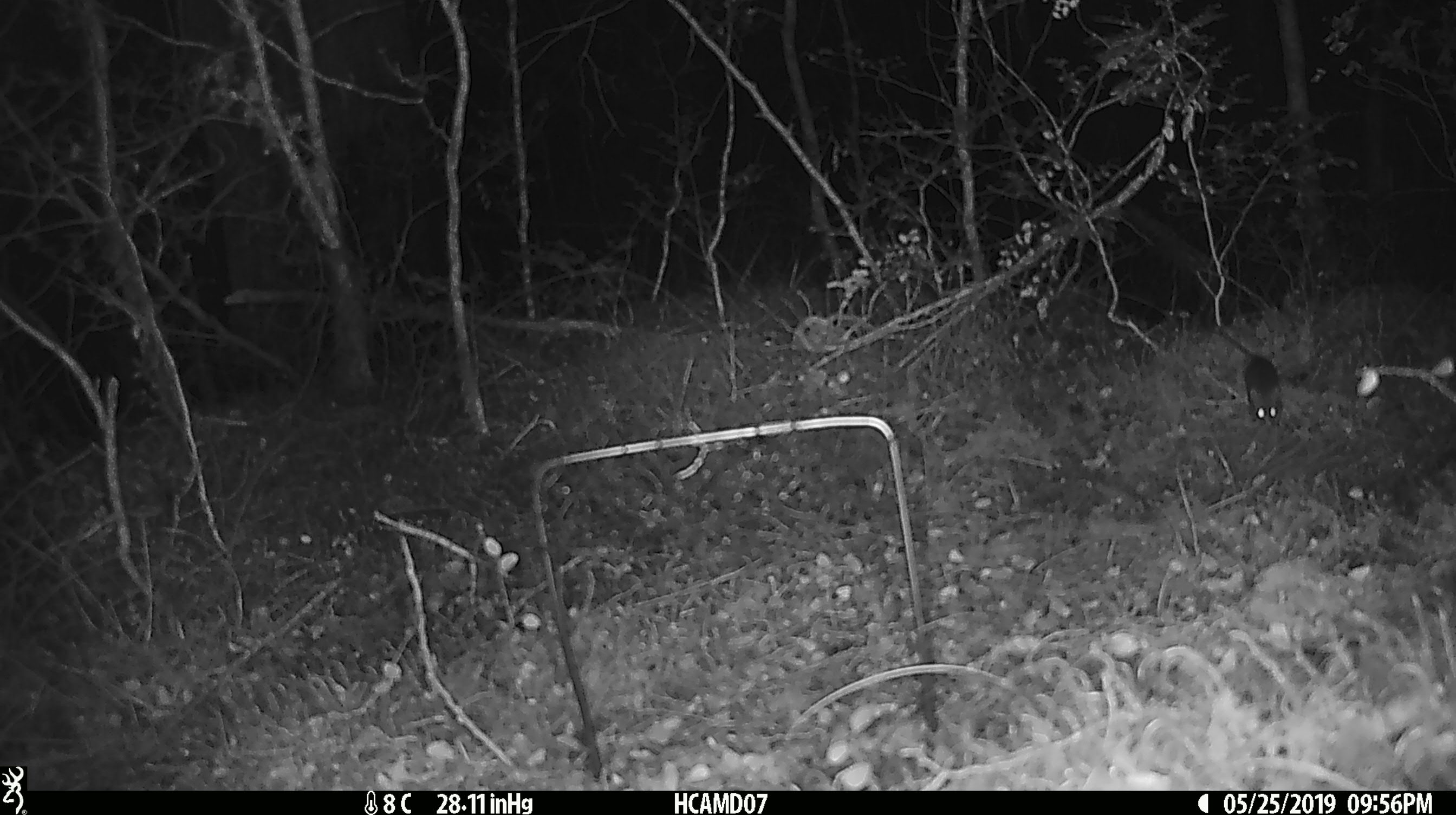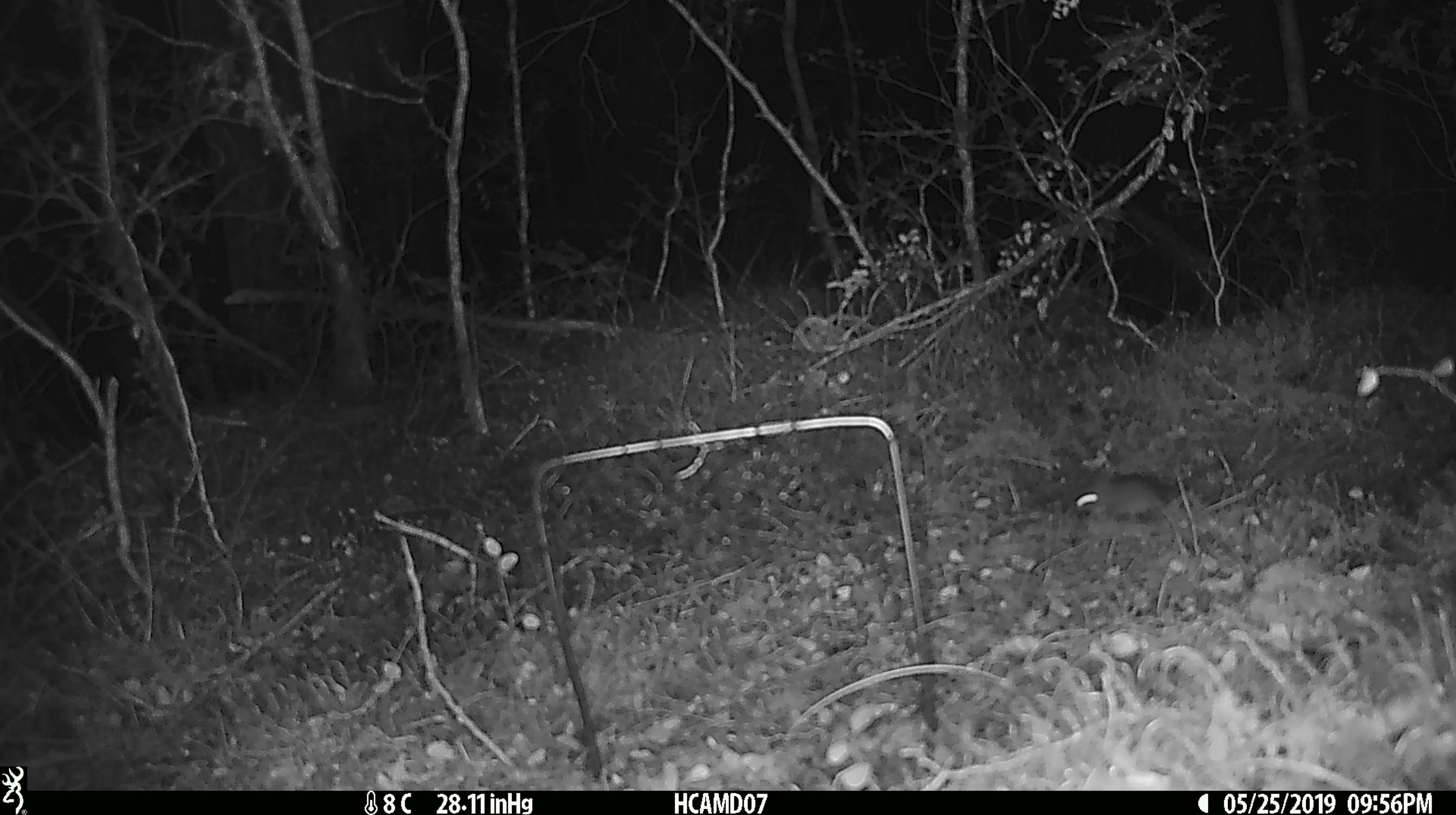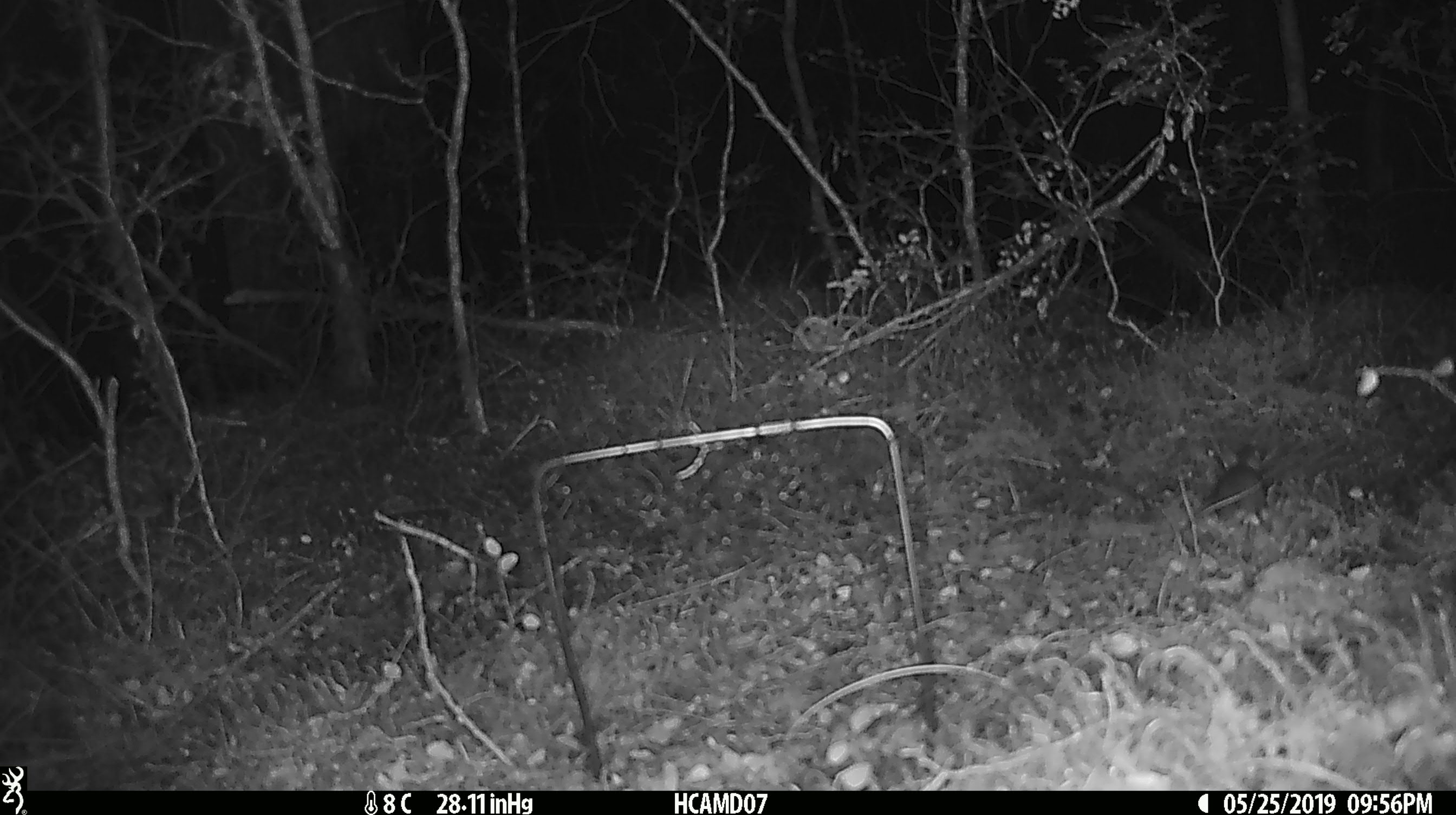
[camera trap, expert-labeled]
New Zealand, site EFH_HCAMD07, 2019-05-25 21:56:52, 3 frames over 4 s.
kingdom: Animalia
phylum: Chordata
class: Mammalia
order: Rodentia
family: Muridae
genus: Rattus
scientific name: Rattus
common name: rat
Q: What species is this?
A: Rat (Rattus).